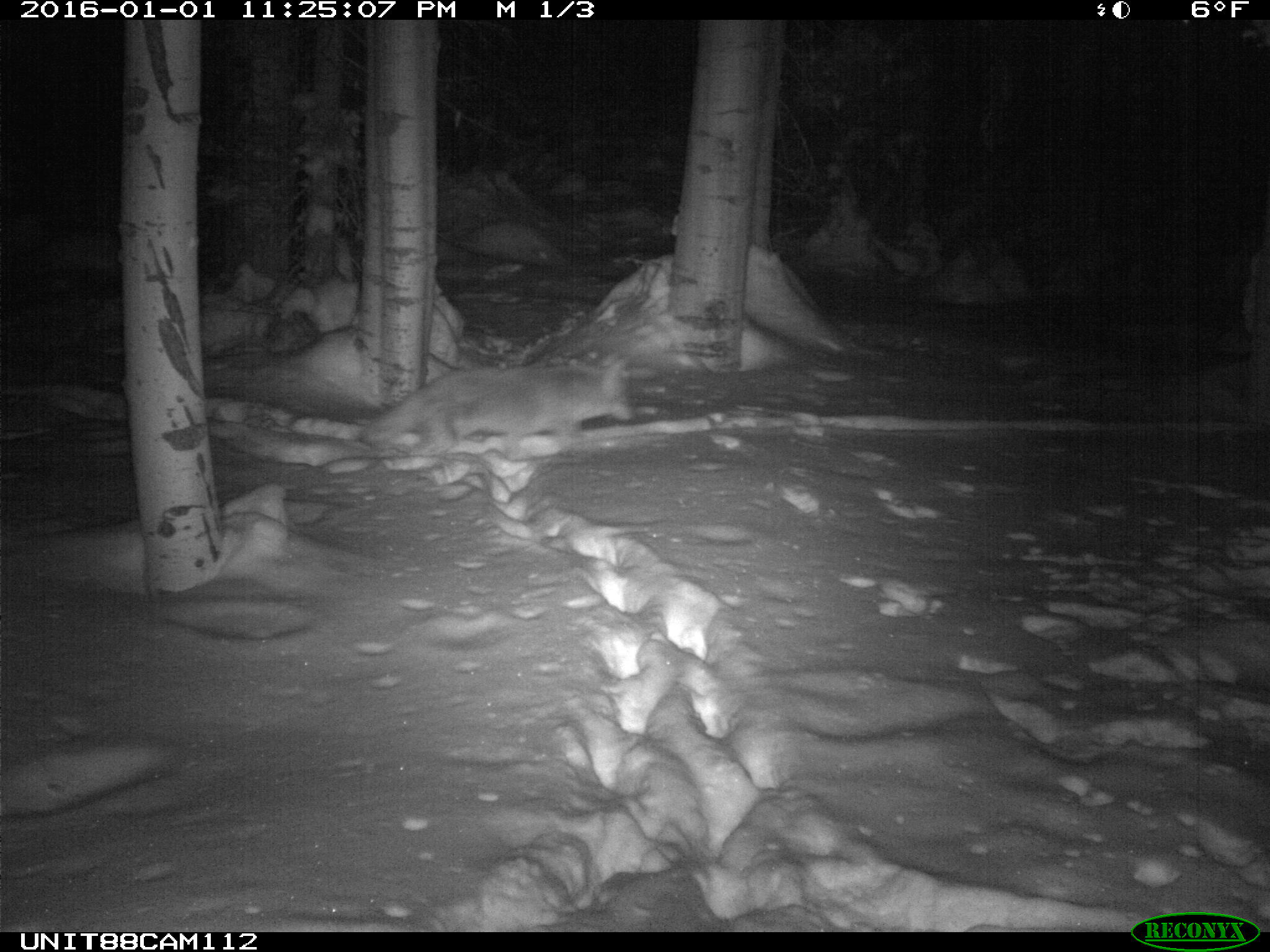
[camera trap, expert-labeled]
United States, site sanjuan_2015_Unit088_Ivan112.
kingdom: Animalia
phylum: Chordata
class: Mammalia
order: Carnivora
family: Canidae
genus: Canis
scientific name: Canis latrans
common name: coyote